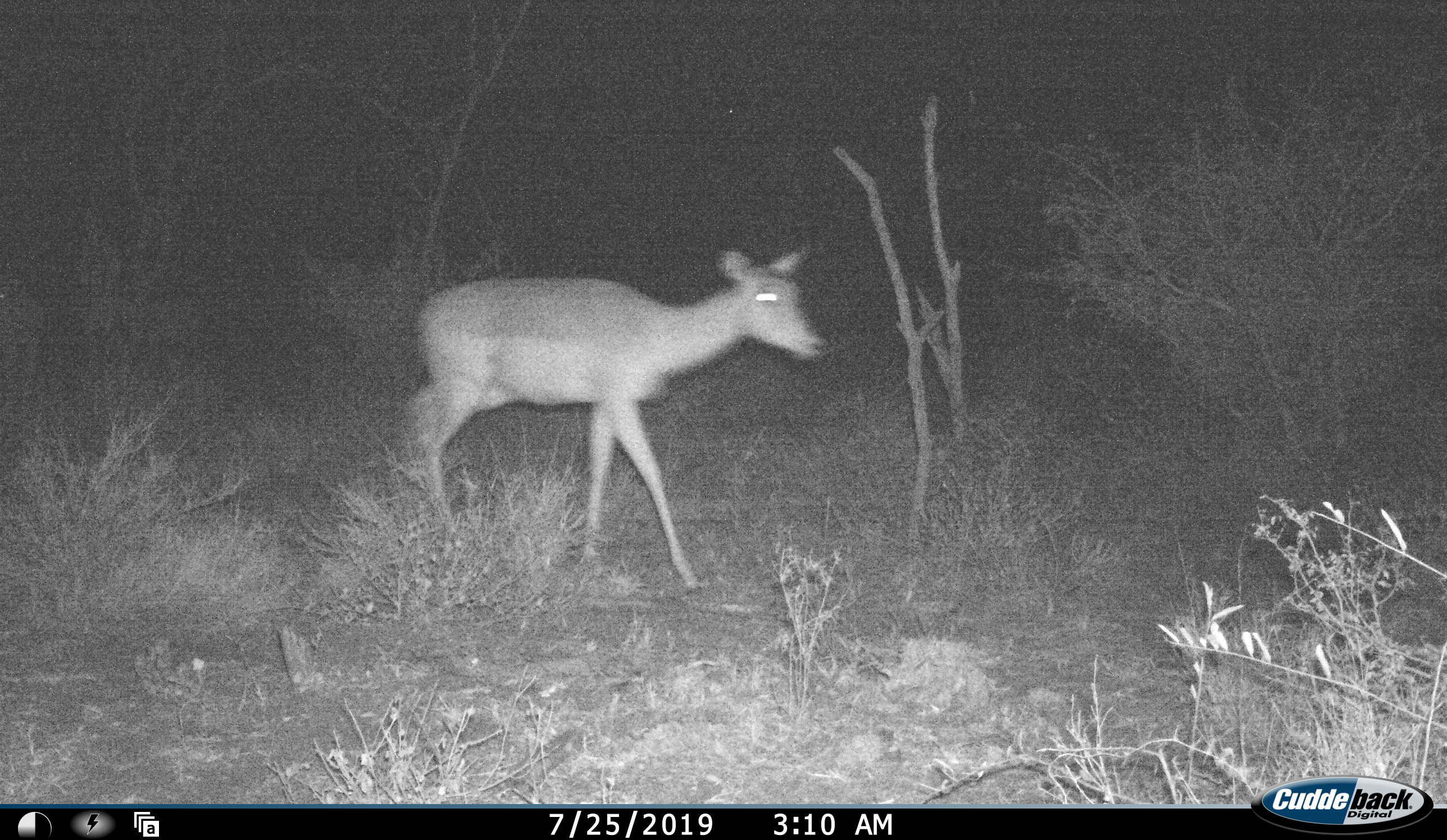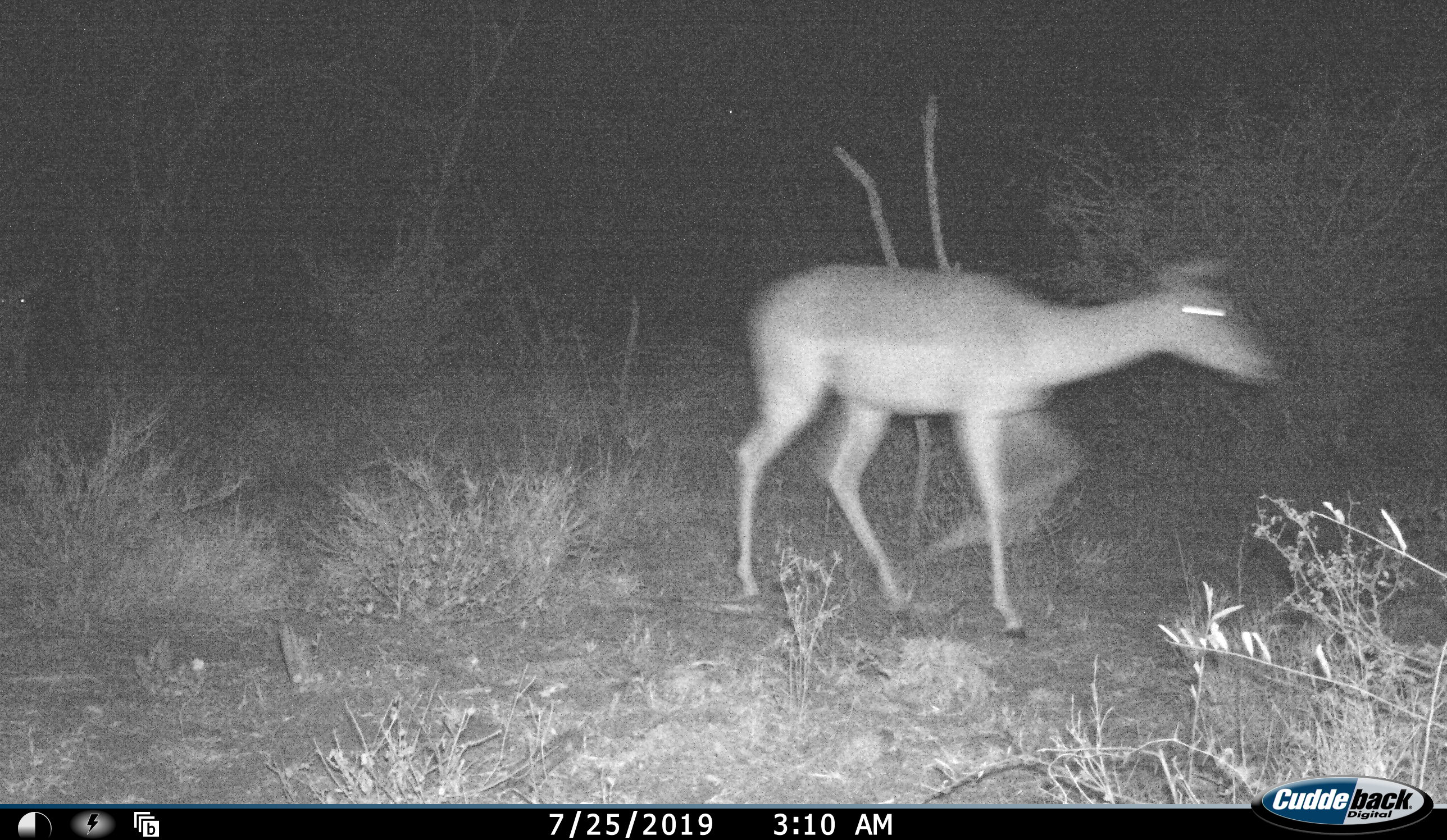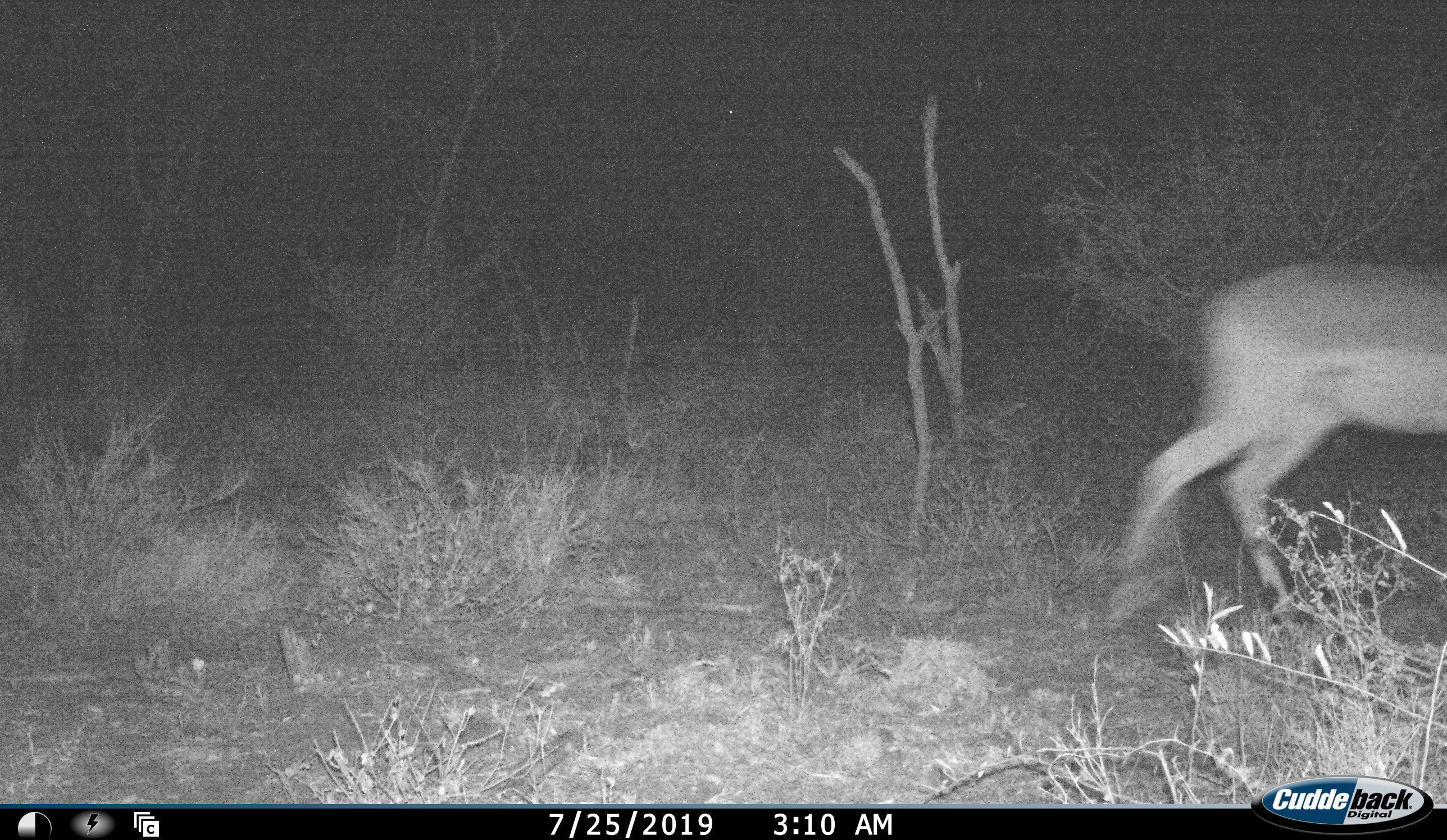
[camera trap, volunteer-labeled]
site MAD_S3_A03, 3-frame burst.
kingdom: Animalia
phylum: Chordata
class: Mammalia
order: Artiodactyla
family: Bovidae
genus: Aepyceros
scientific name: Aepyceros melampus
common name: impala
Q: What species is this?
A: Impala (Aepyceros melampus).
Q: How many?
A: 1.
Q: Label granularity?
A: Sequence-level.